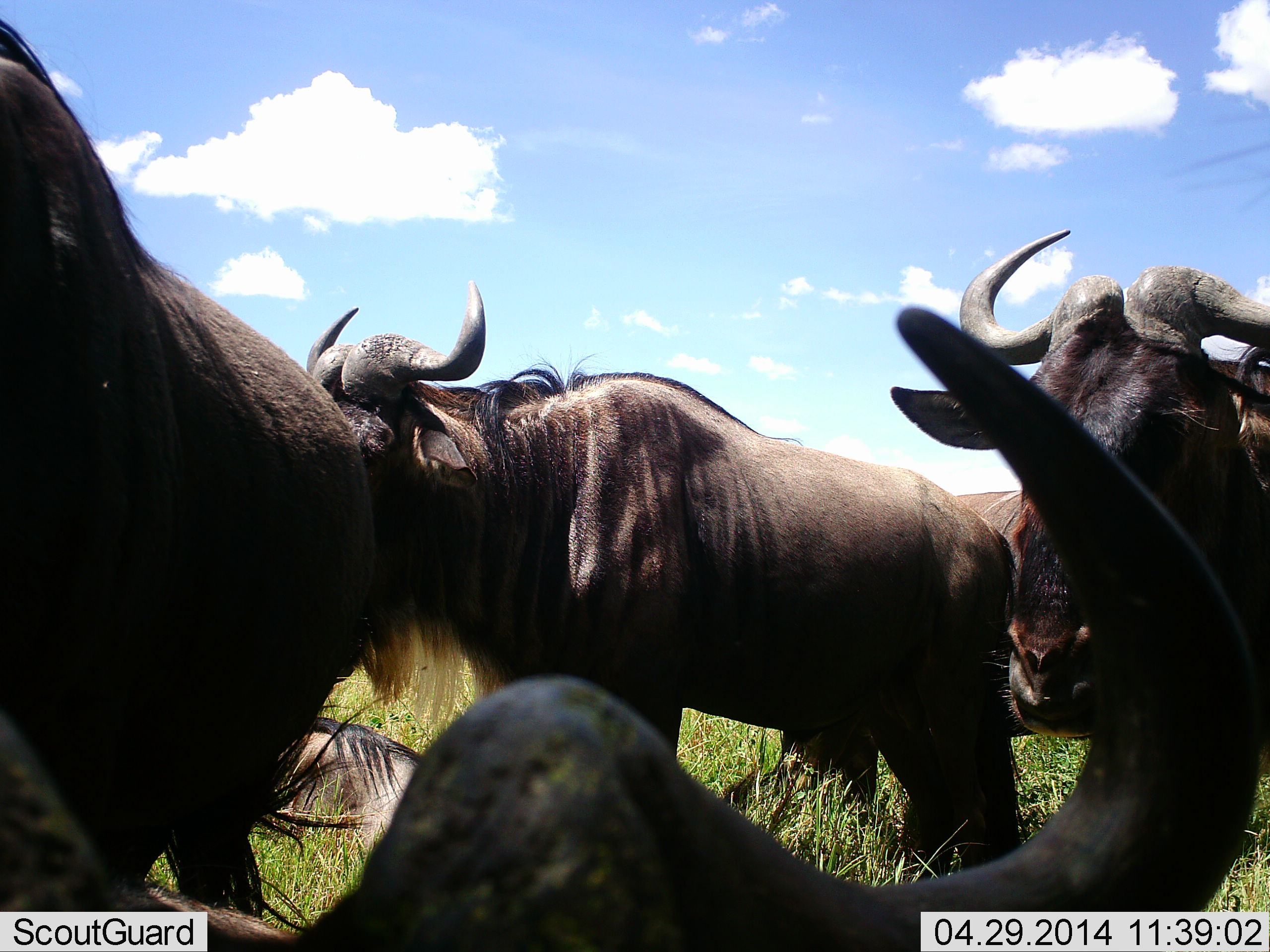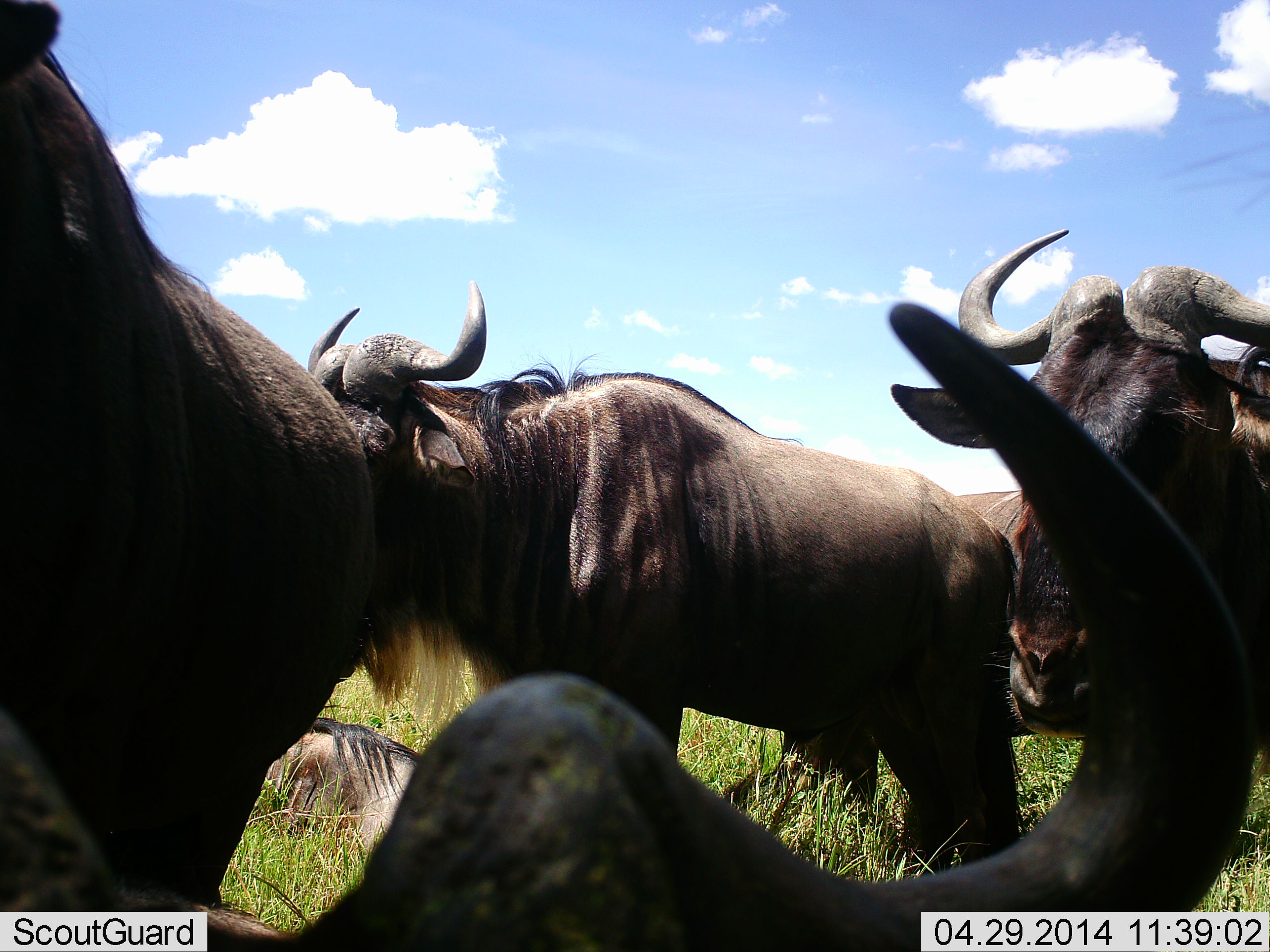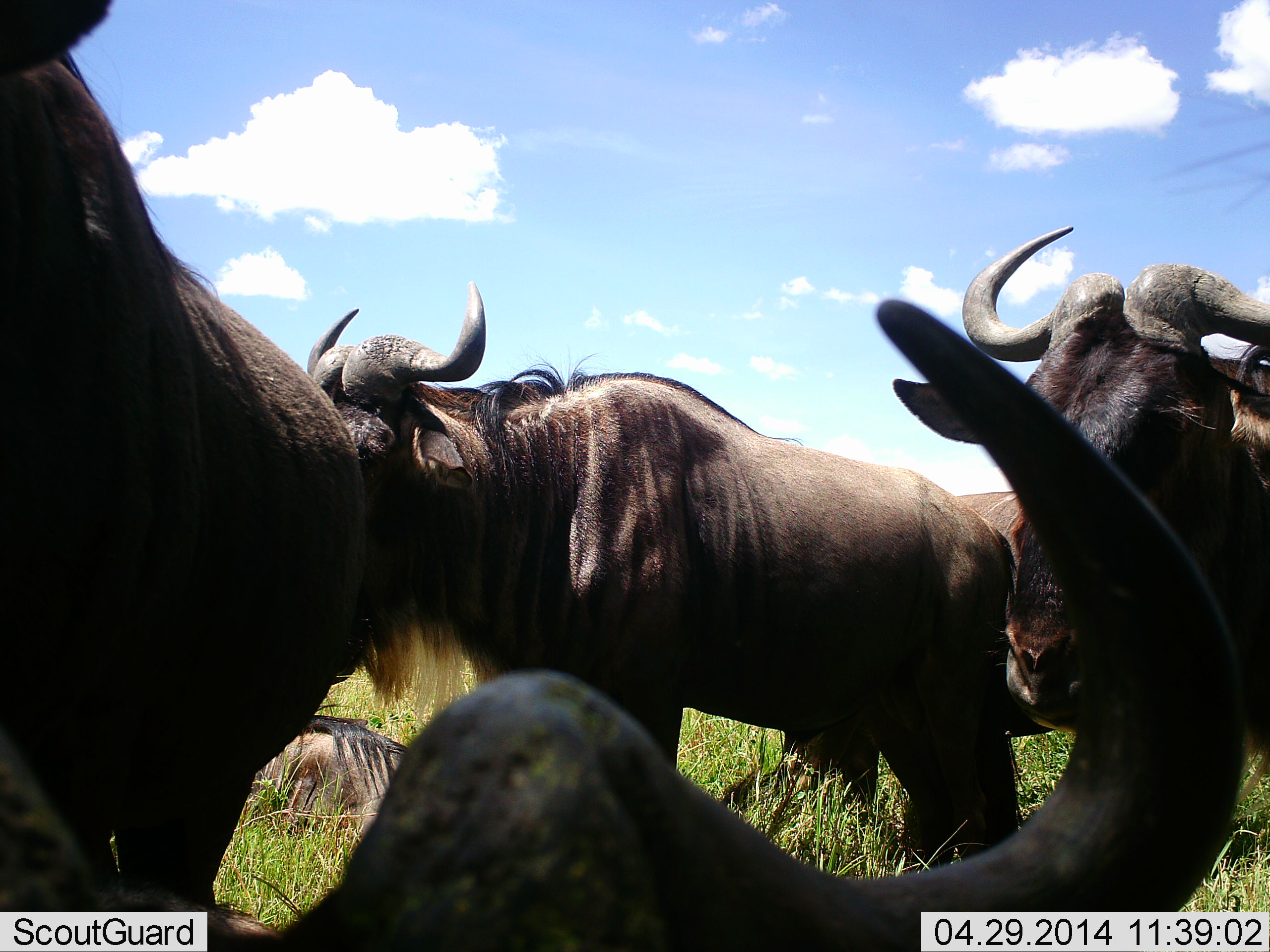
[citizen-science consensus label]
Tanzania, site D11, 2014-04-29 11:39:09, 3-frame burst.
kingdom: Animalia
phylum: Chordata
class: Mammalia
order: Artiodactyla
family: Bovidae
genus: Connochaetes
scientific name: Connochaetes taurinus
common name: blue wildebeest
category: wildebeest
Wildebeest (blue wildebeest) (Connochaetes taurinus), count 6. Behavior (volunteer vote fractions): standing 90%, resting 90%, moving 0%, interacting 0%. Young present (vote fraction): 0%. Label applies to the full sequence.